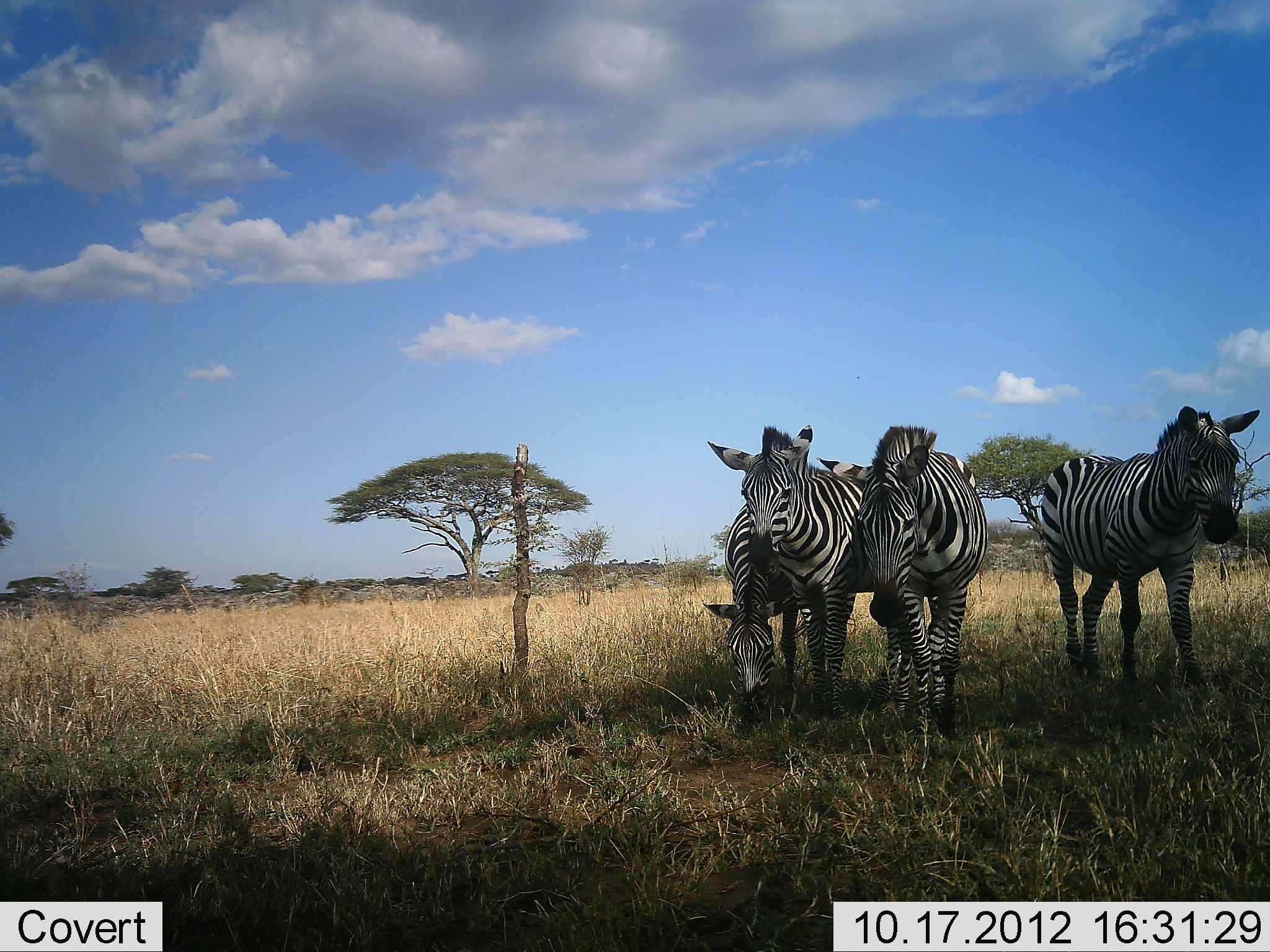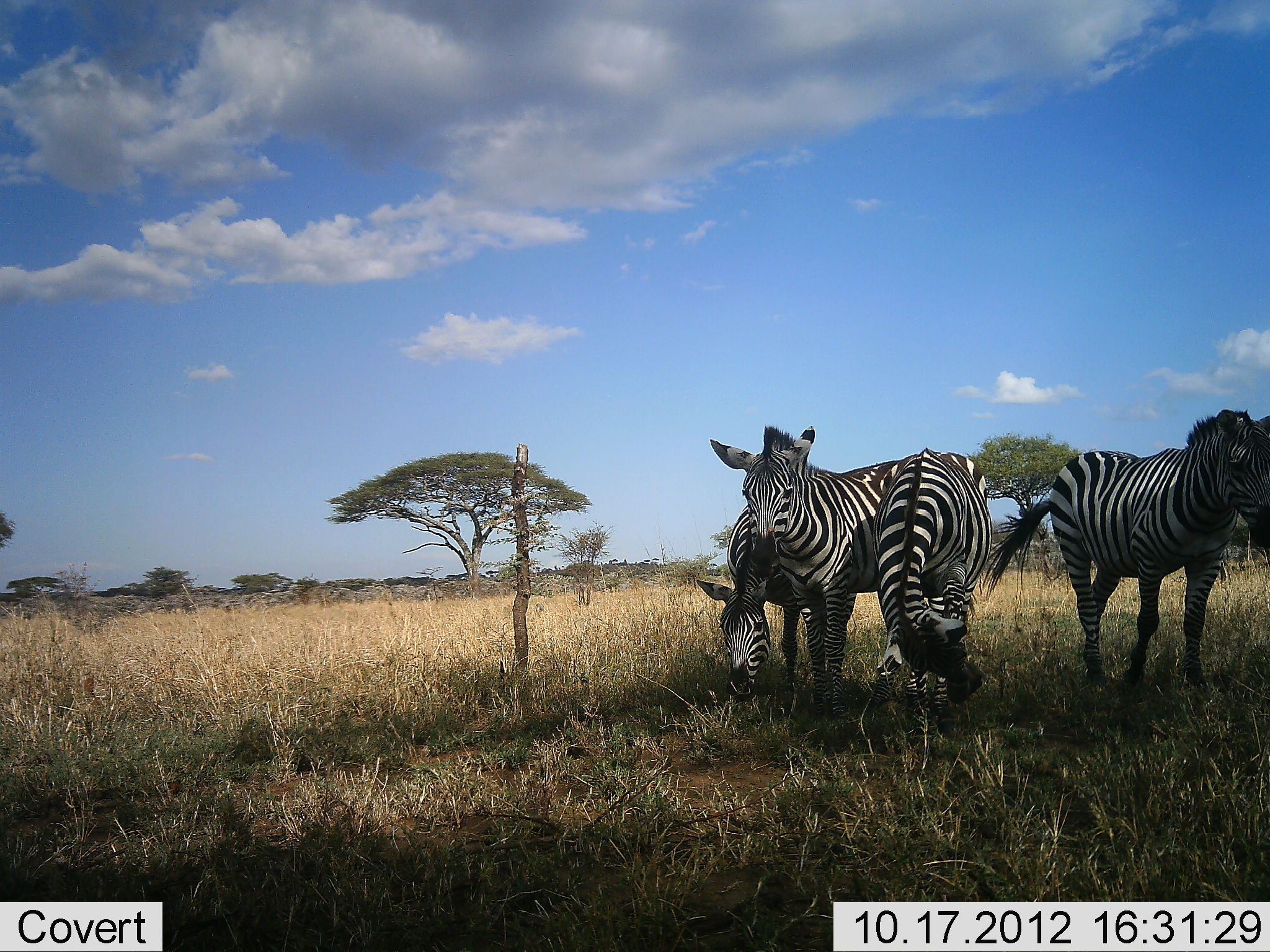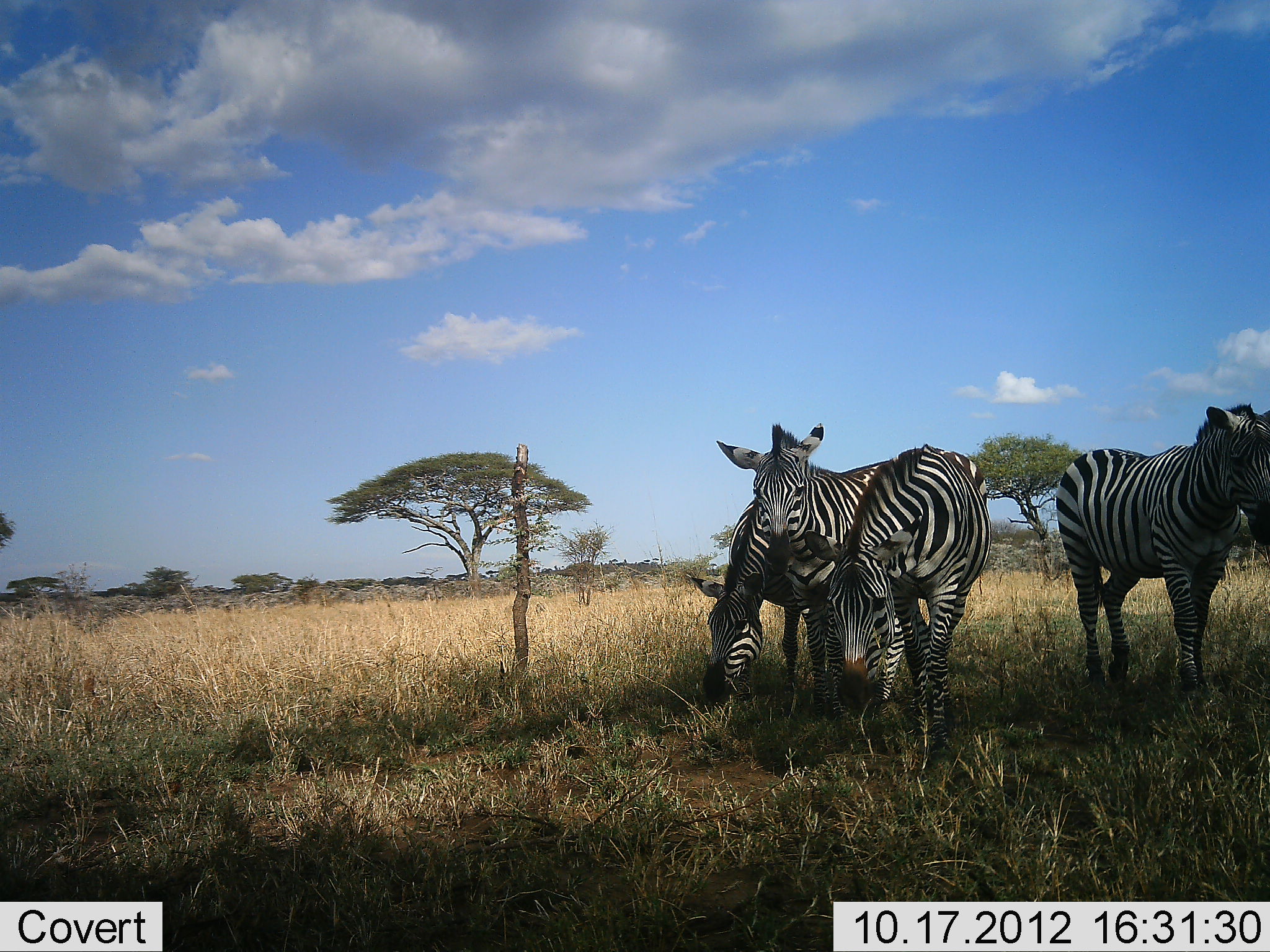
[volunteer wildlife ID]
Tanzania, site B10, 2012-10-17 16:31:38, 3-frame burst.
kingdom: Animalia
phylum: Chordata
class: Mammalia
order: Perissodactyla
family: Equidae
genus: Equus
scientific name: Equus quagga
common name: plains zebra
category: zebra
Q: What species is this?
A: Zebra (plains zebra) (Equus quagga).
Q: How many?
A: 4.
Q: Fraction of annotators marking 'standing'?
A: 70%.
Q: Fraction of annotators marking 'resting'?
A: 0%.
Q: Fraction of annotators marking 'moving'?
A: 30%.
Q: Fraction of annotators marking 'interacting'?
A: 20%.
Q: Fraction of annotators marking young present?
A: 0%.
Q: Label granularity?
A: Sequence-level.